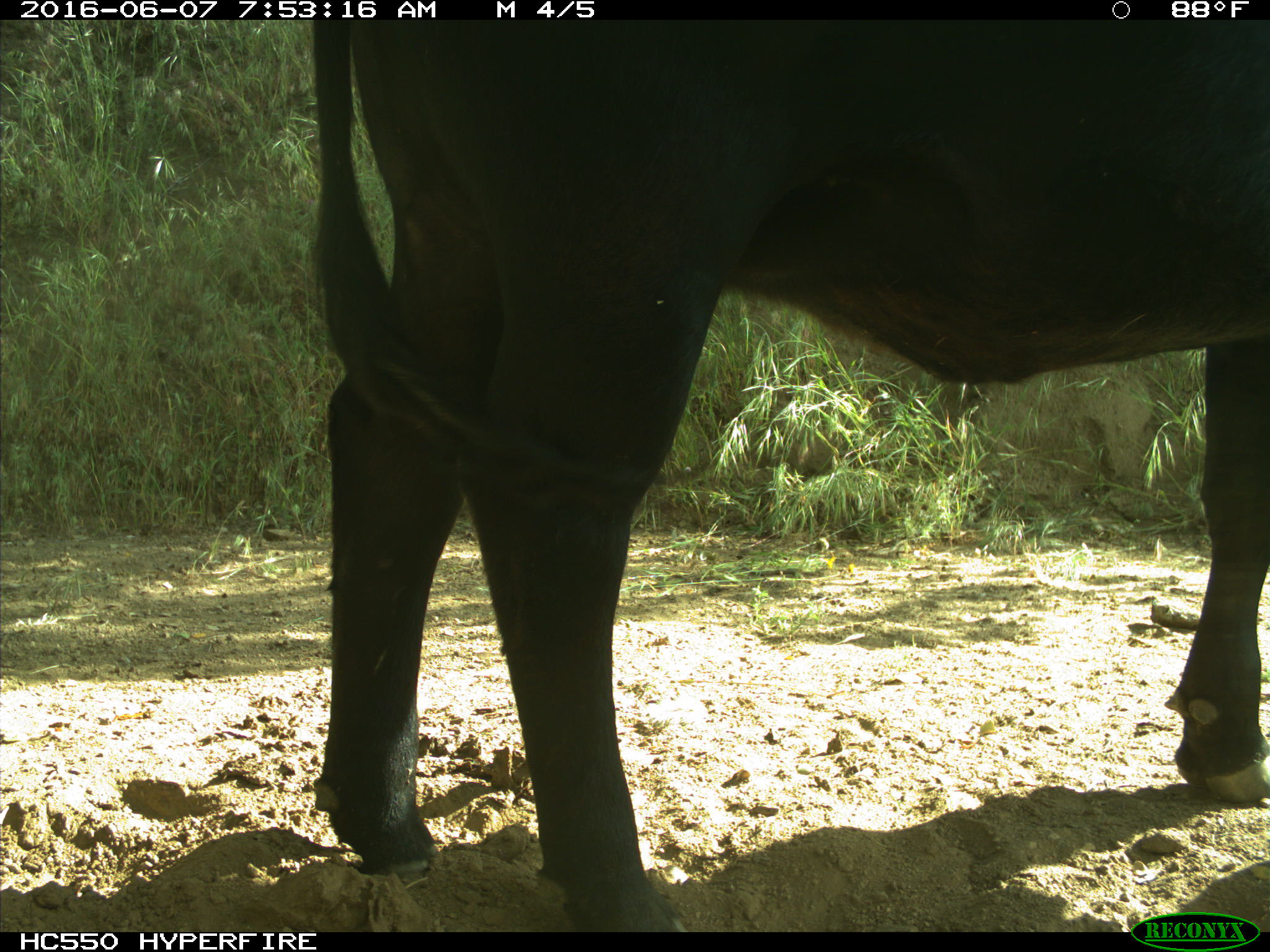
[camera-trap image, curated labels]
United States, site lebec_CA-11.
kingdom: Animalia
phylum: Chordata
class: Mammalia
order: Artiodactyla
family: Bovidae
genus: Bos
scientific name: Bos taurus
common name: domestic cow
Bos taurus (domestic cow).